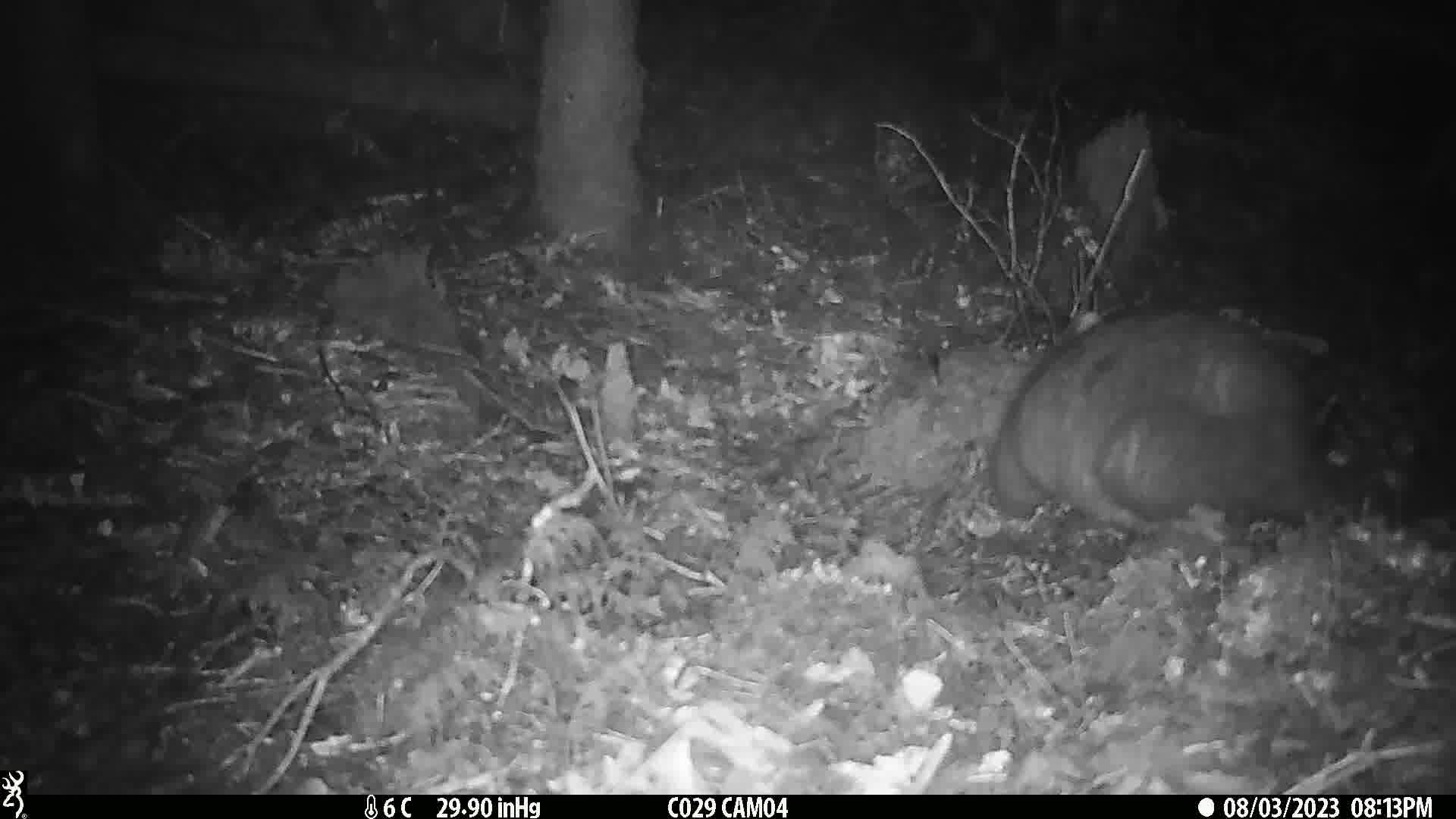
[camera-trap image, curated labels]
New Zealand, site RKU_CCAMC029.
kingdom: Animalia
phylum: Chordata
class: Mammalia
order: Diprotodontia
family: Phalangeridae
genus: Trichosurus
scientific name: Trichosurus vulpecula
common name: common brushtail possum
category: possum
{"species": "possum (common brushtail possum) (Trichosurus vulpecula)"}